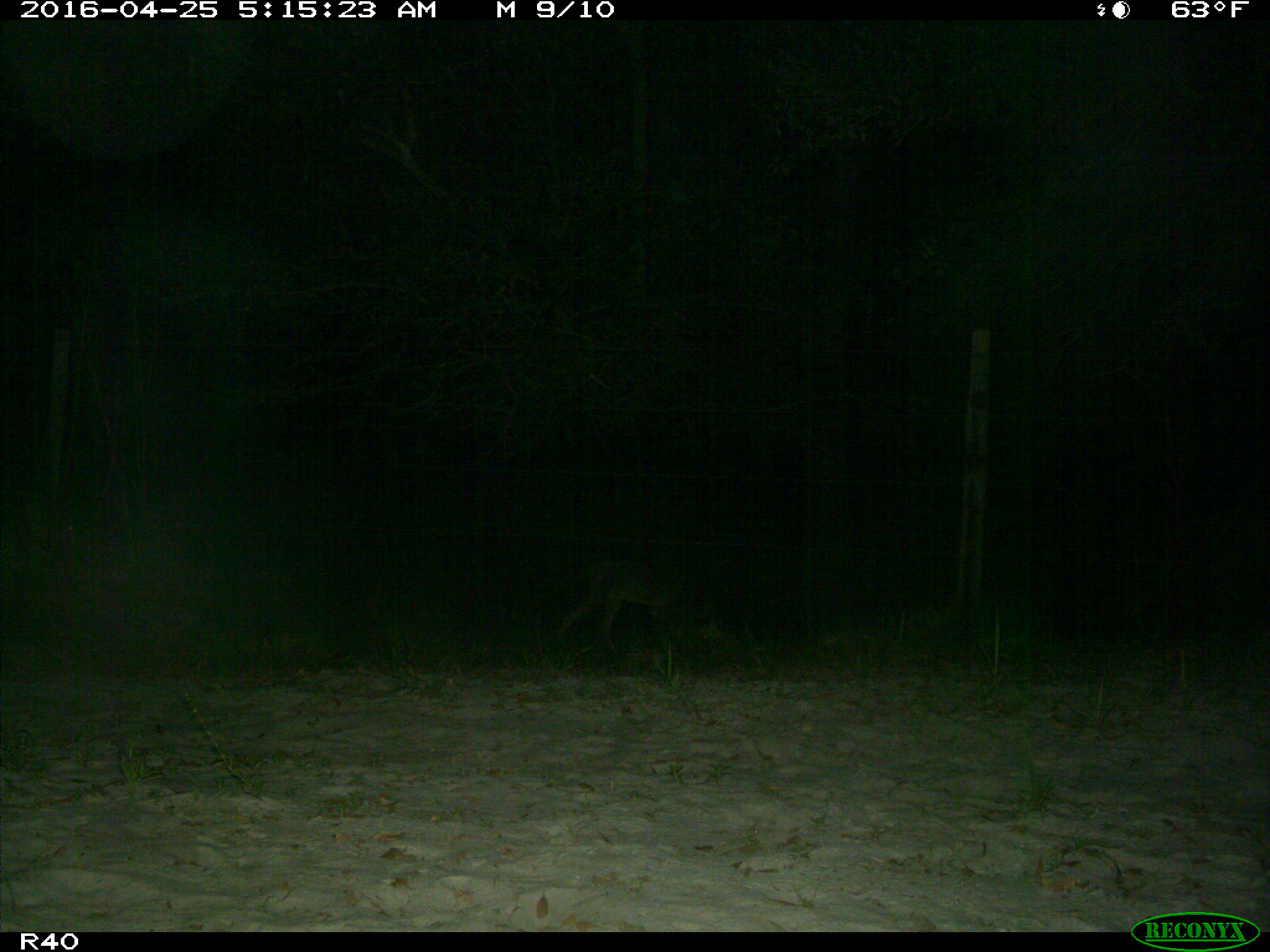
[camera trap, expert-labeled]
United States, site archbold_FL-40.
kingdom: Animalia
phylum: Chordata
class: Mammalia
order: Carnivora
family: Canidae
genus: Canis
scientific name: Canis latrans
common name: coyote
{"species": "Canis latrans (coyote)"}